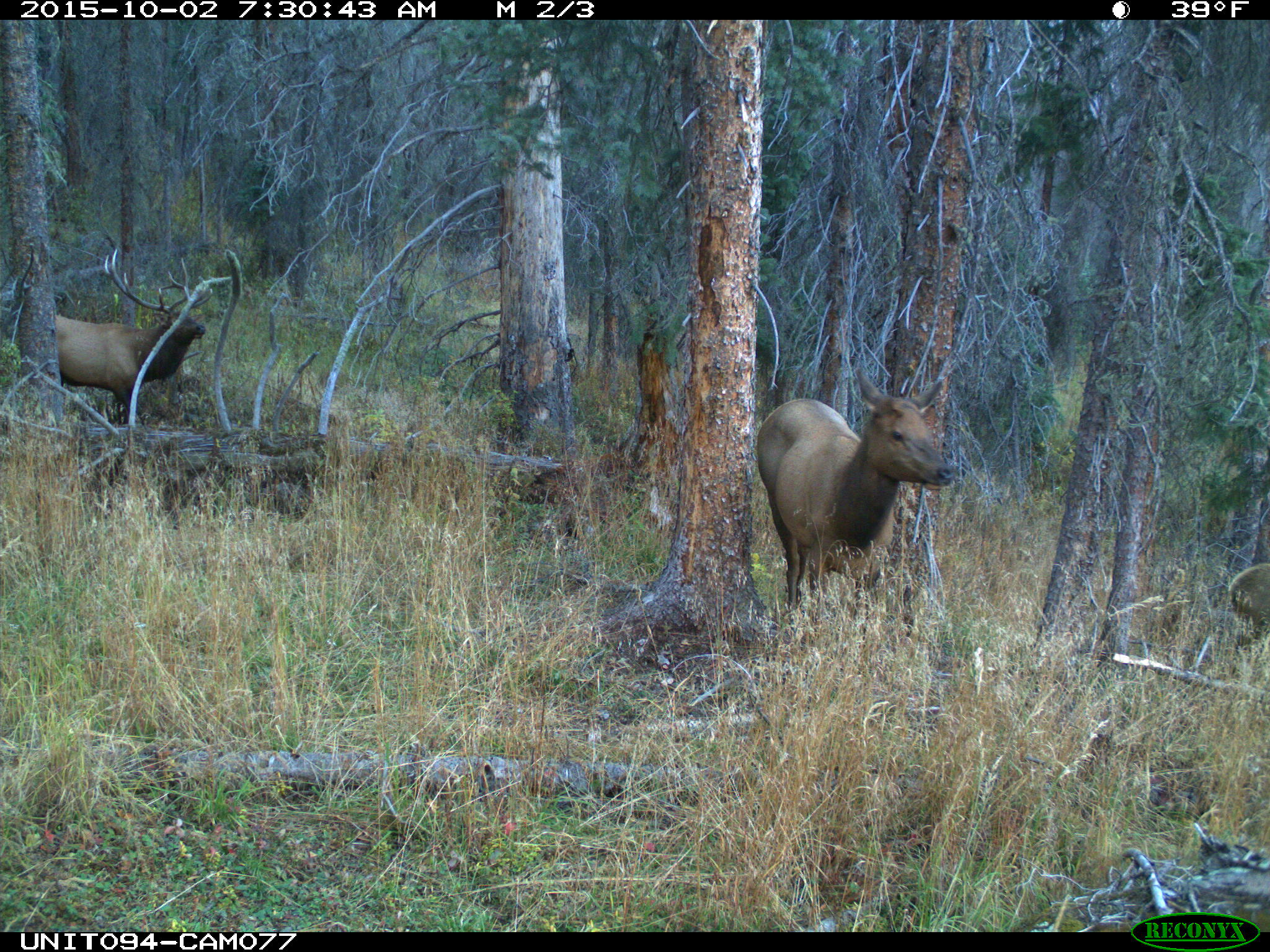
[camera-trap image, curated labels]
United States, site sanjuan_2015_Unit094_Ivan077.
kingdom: Animalia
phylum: Chordata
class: Mammalia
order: Artiodactyla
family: Cervidae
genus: Cervus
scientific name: Cervus elaphus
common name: red deer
Cervus elaphus (red deer).